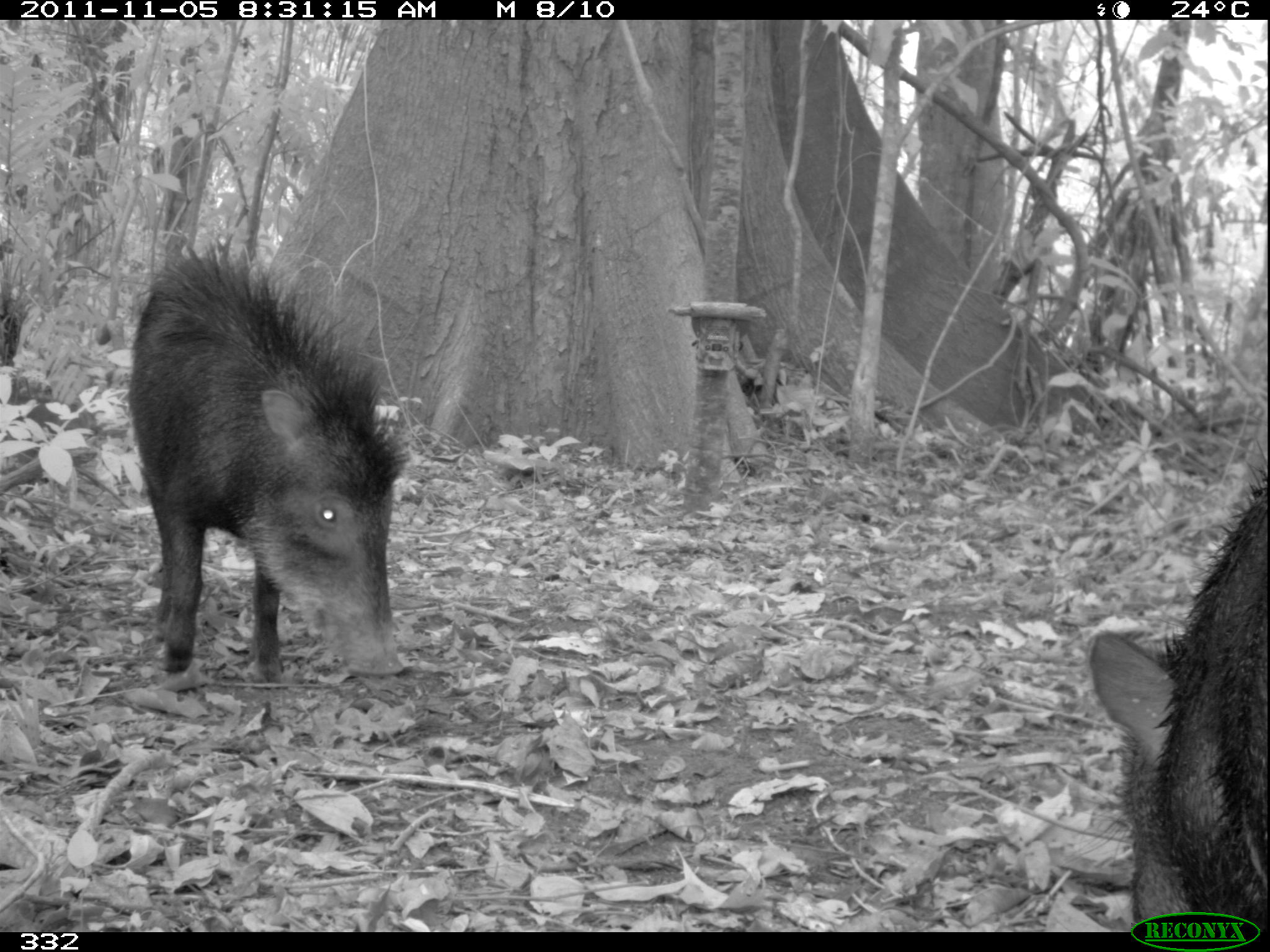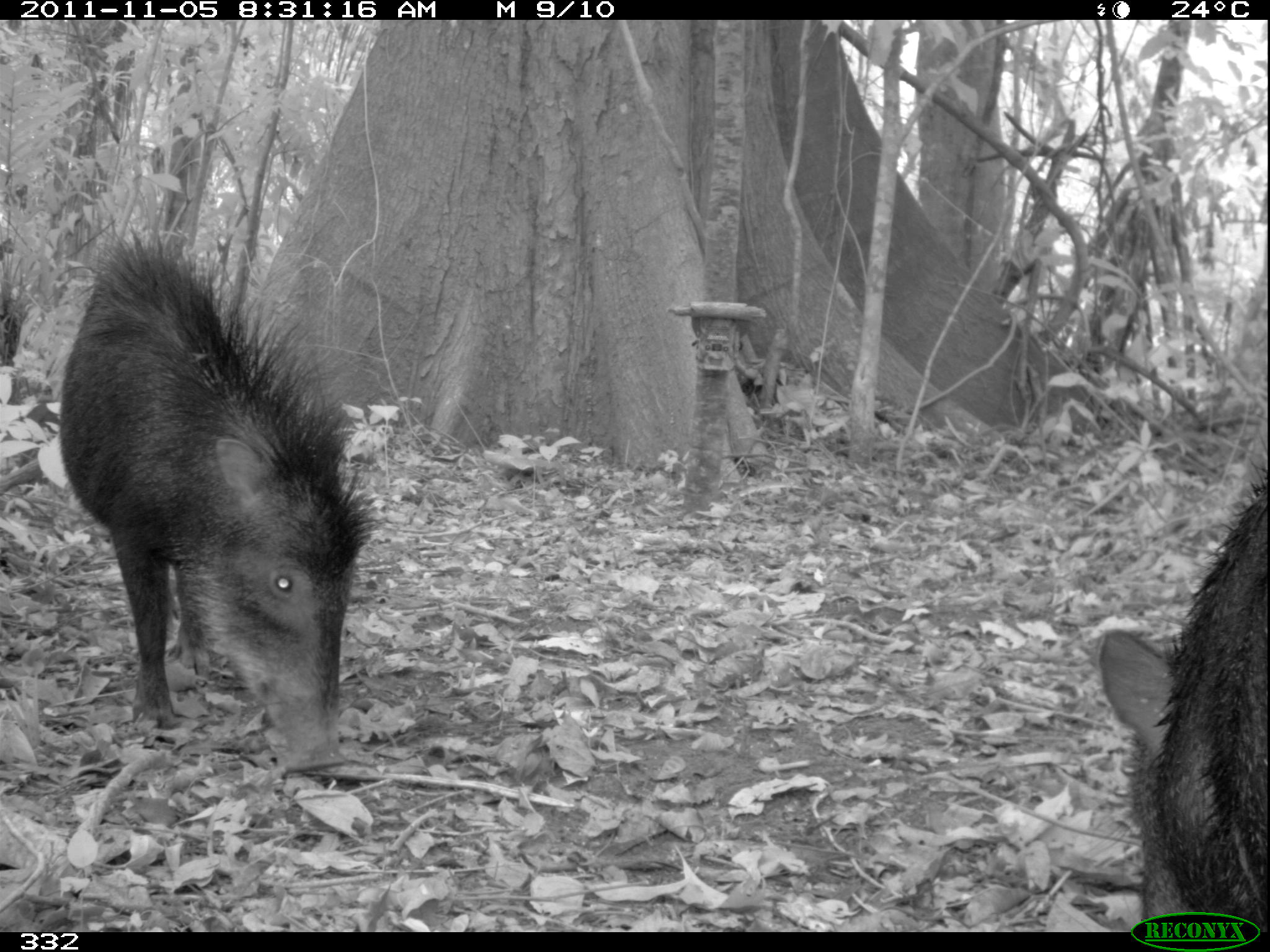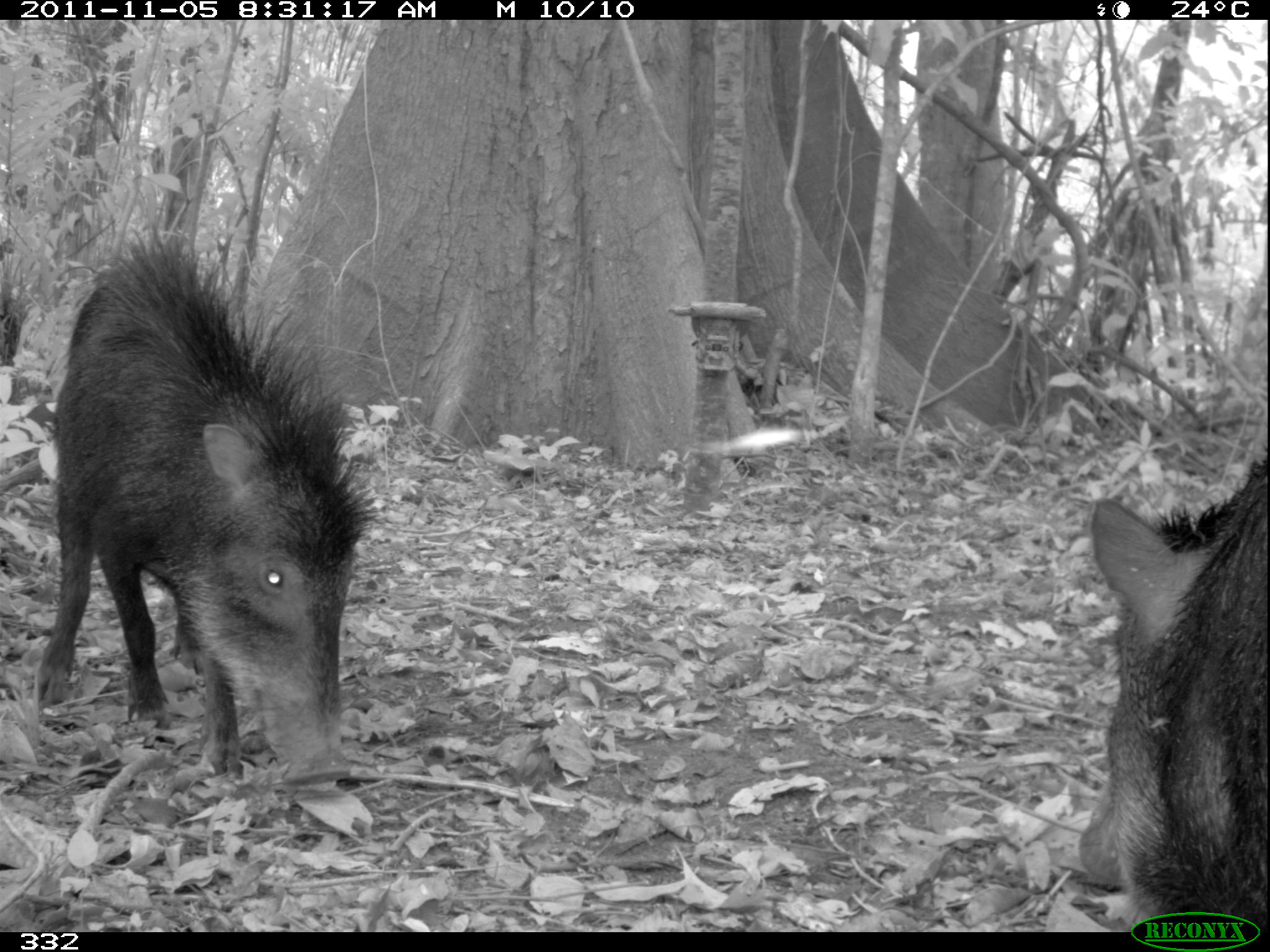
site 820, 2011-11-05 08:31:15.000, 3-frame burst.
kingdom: Animalia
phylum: Chordata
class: Mammalia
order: Artiodactyla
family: Tayassuidae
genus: Tayassu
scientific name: Tayassu pecari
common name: white-lipped peccary